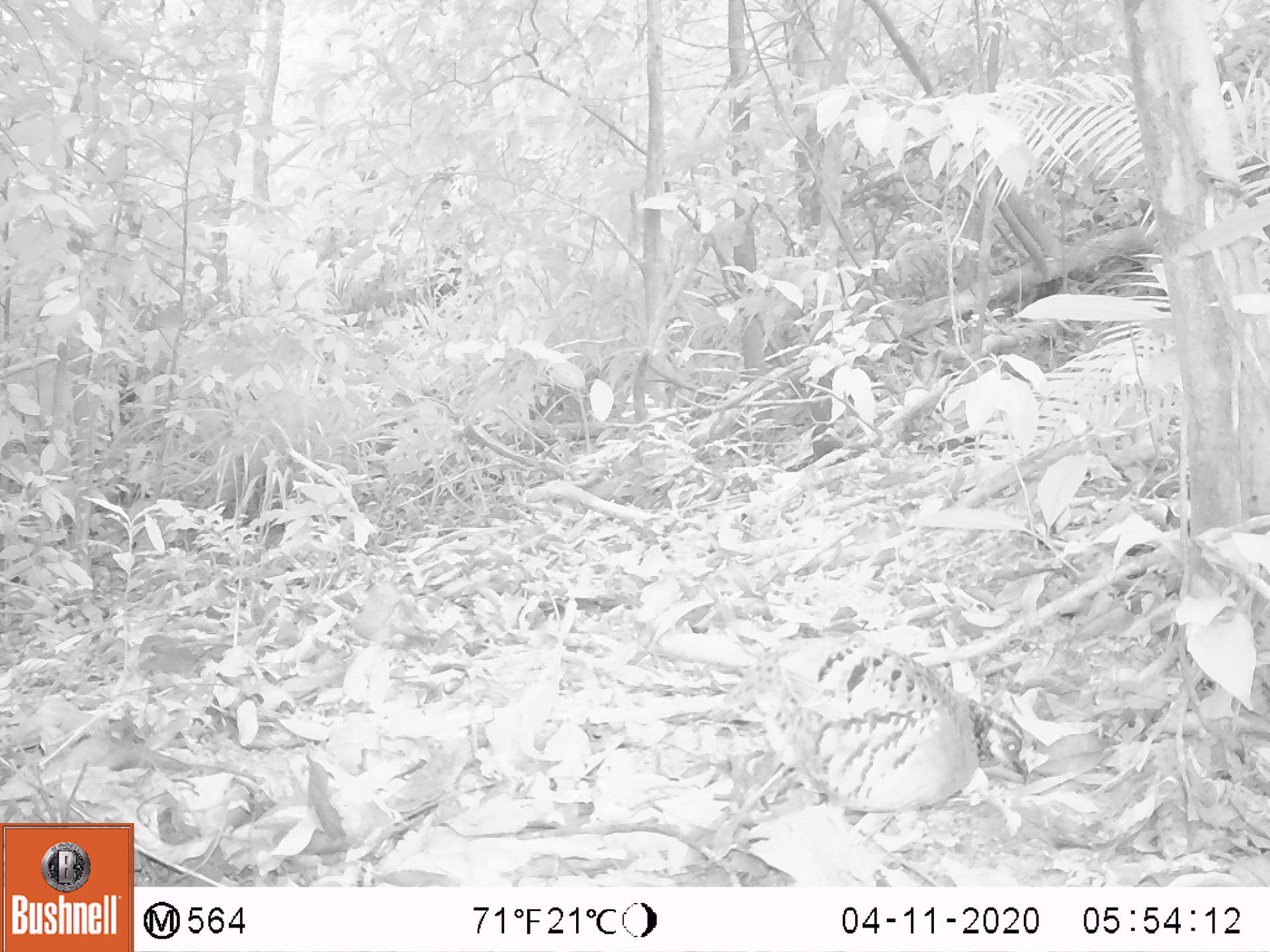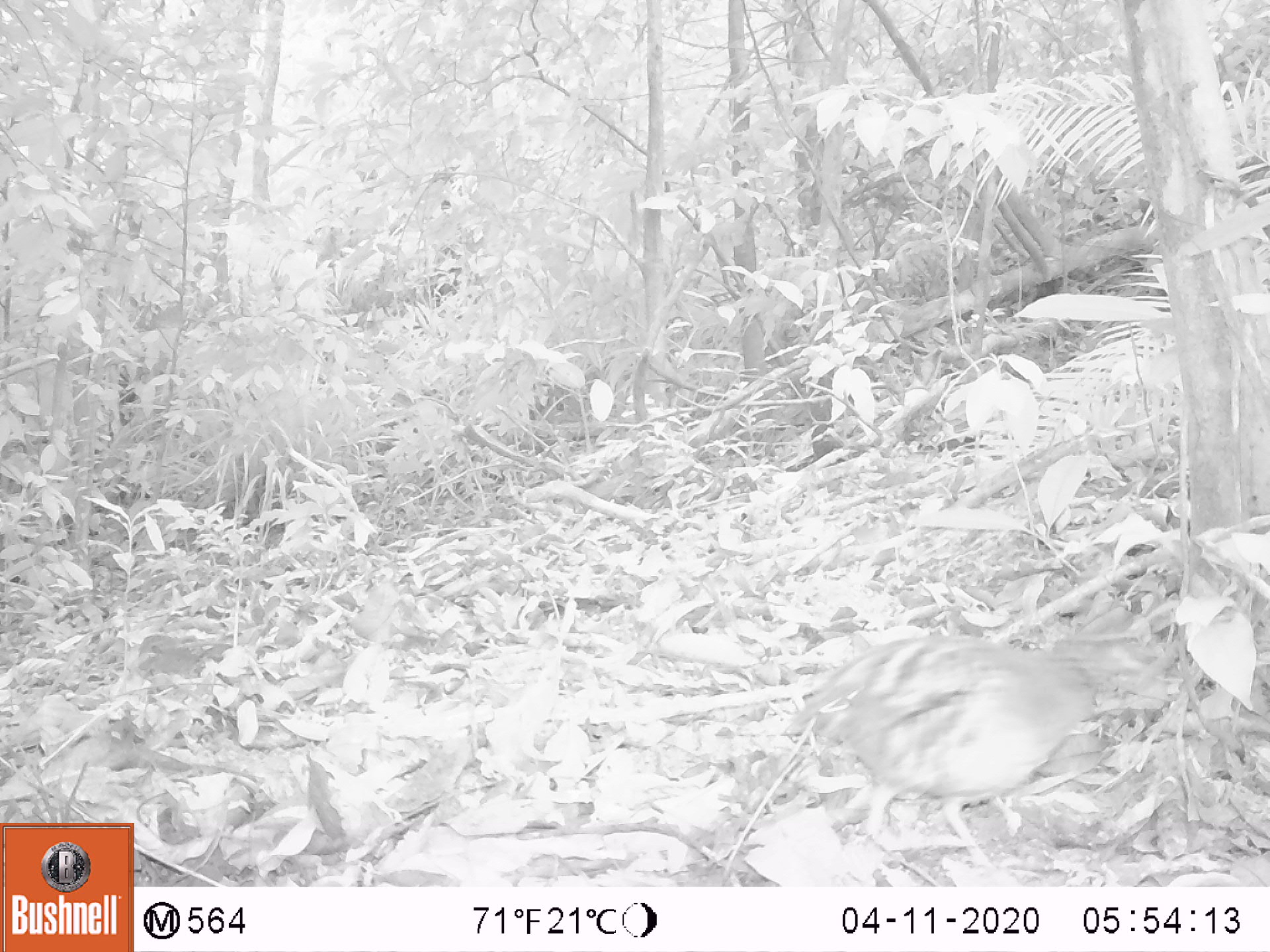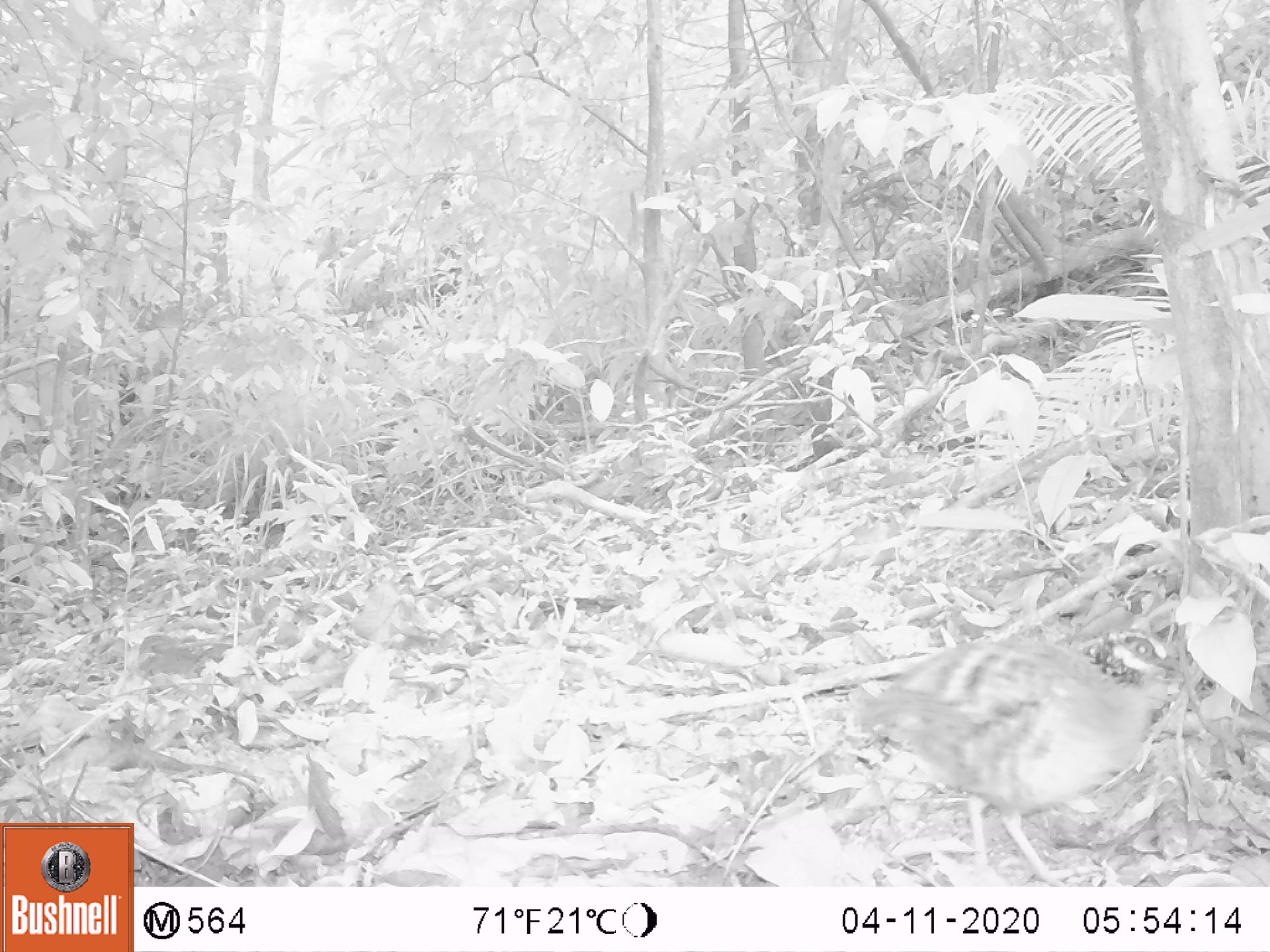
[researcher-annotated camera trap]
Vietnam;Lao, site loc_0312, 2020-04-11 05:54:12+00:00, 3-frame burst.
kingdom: Animalia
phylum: Chordata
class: Aves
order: Galliformes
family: Phasianidae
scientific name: Phasianidae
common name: partridge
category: unidentified partridge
Unidentified partridge (partridge) (Phasianidae). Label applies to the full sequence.